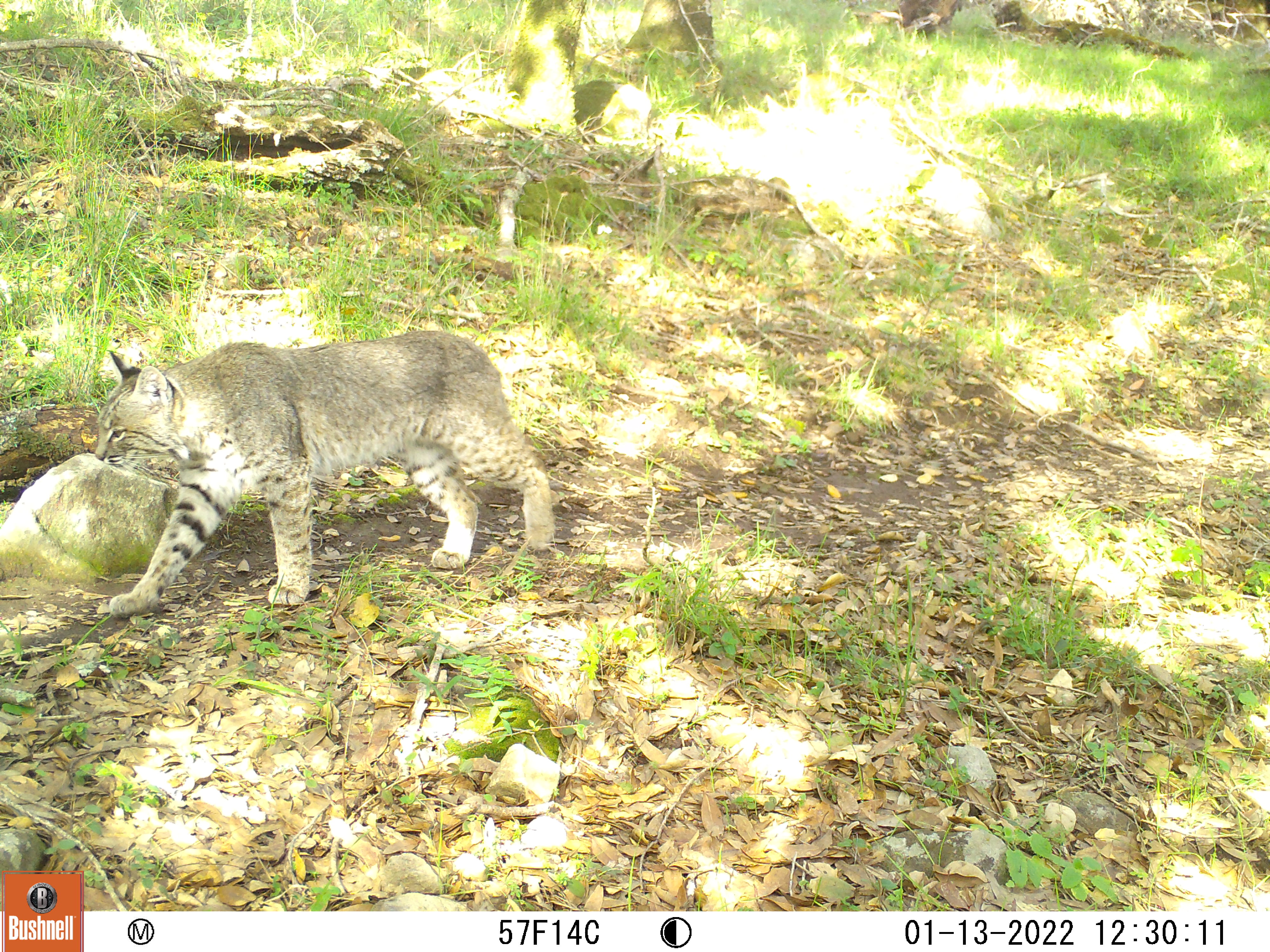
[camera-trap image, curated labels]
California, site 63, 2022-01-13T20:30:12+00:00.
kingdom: Animalia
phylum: Chordata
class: Mammalia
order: Carnivora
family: Felidae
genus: Lynx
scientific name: Lynx rufus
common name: bobcat